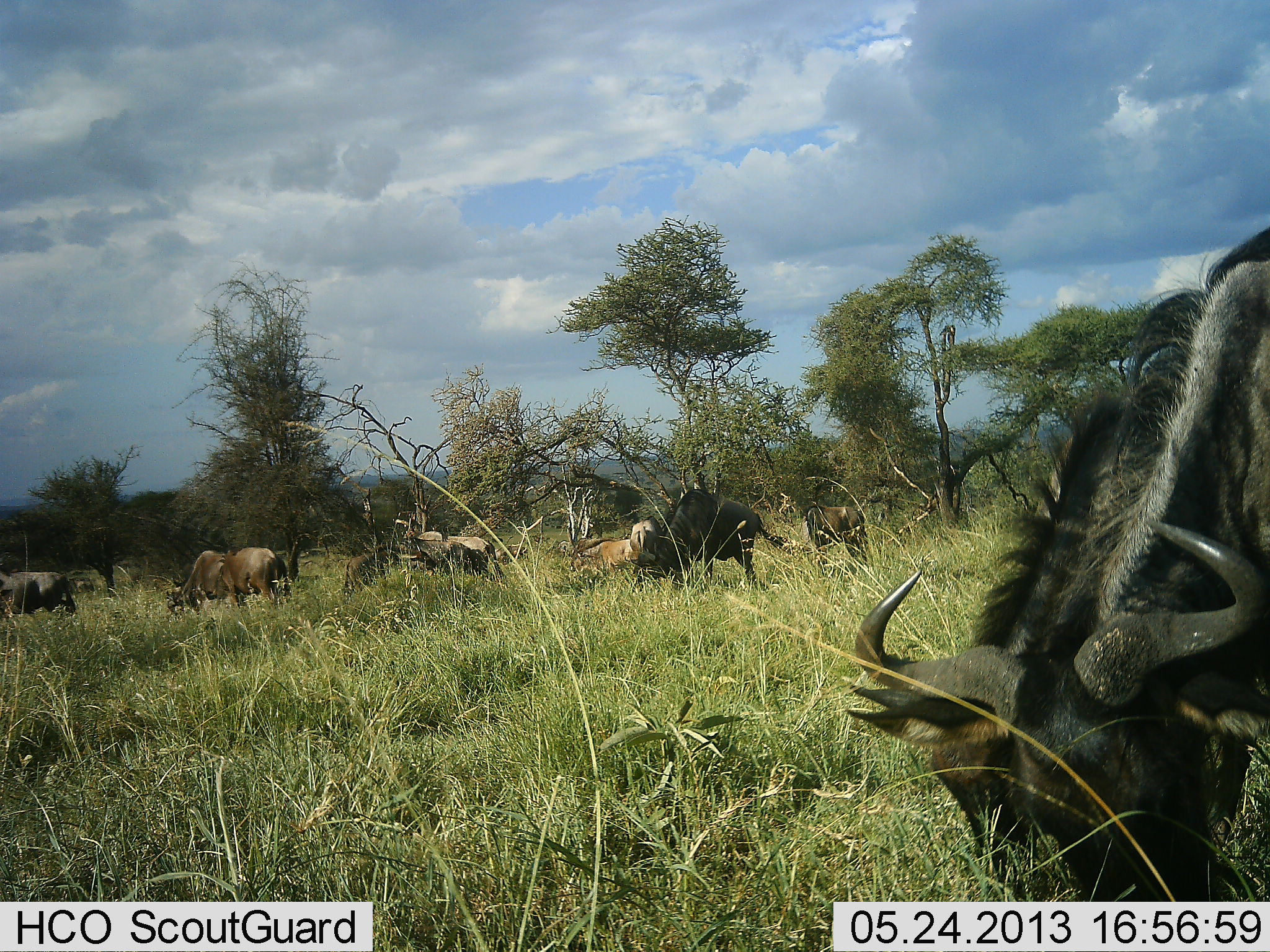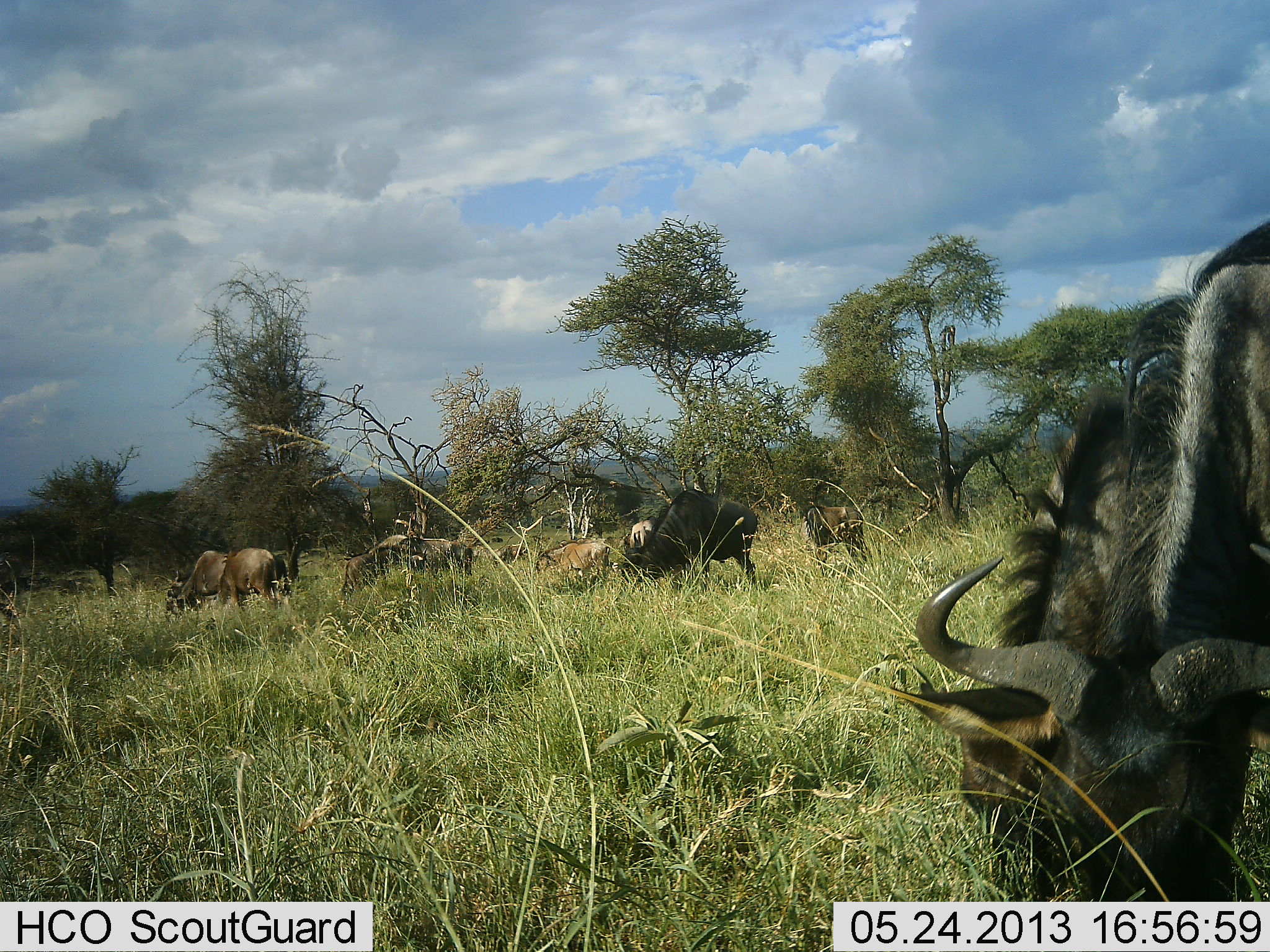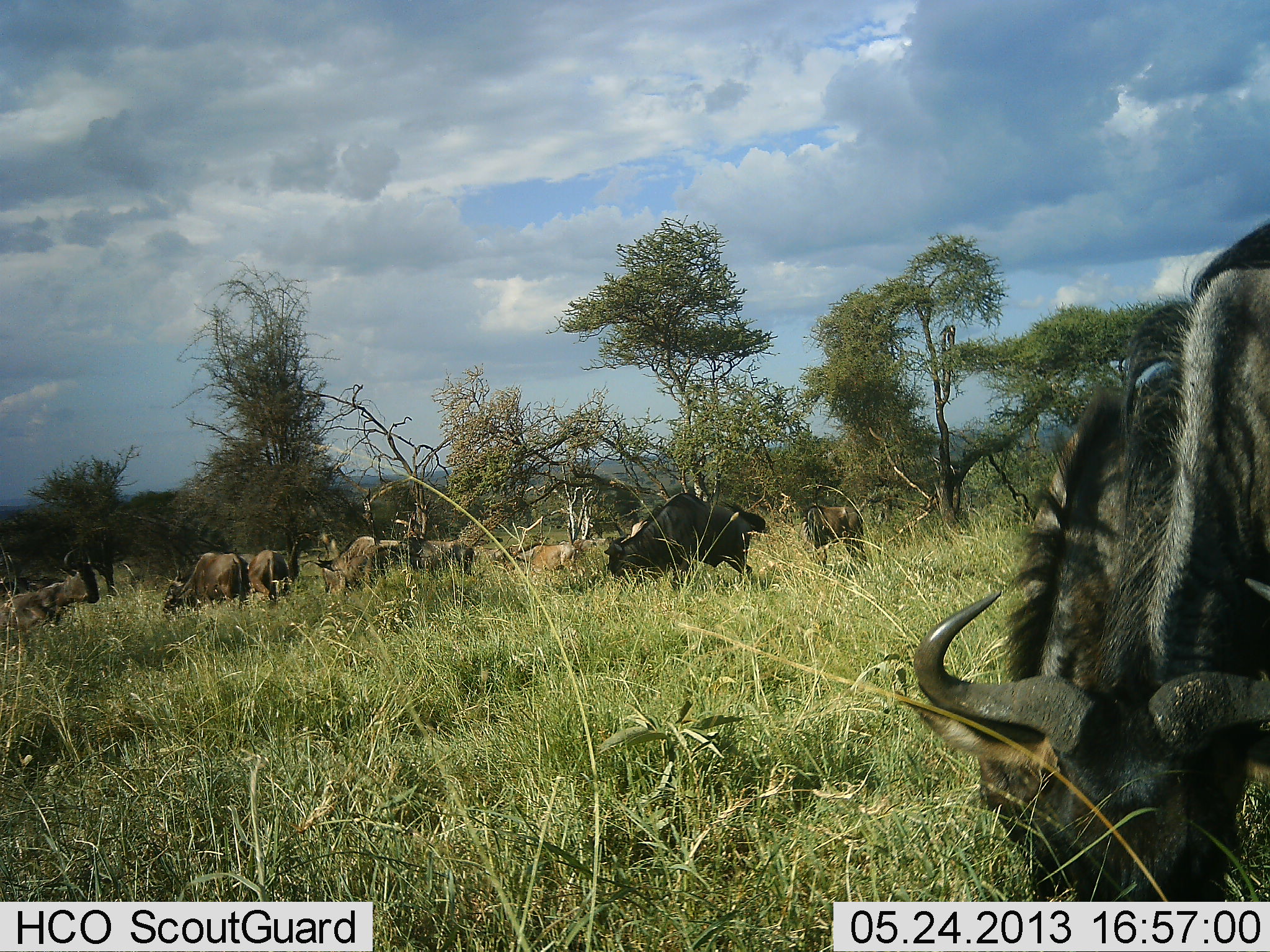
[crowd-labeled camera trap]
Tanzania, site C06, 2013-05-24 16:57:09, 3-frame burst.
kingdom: Animalia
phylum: Chordata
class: Mammalia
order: Artiodactyla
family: Bovidae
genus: Connochaetes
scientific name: Connochaetes taurinus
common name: blue wildebeest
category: wildebeest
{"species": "wildebeest (blue wildebeest) (Connochaetes taurinus)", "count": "10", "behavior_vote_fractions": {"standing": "38%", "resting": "5%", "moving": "52%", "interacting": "10%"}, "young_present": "10%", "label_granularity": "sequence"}